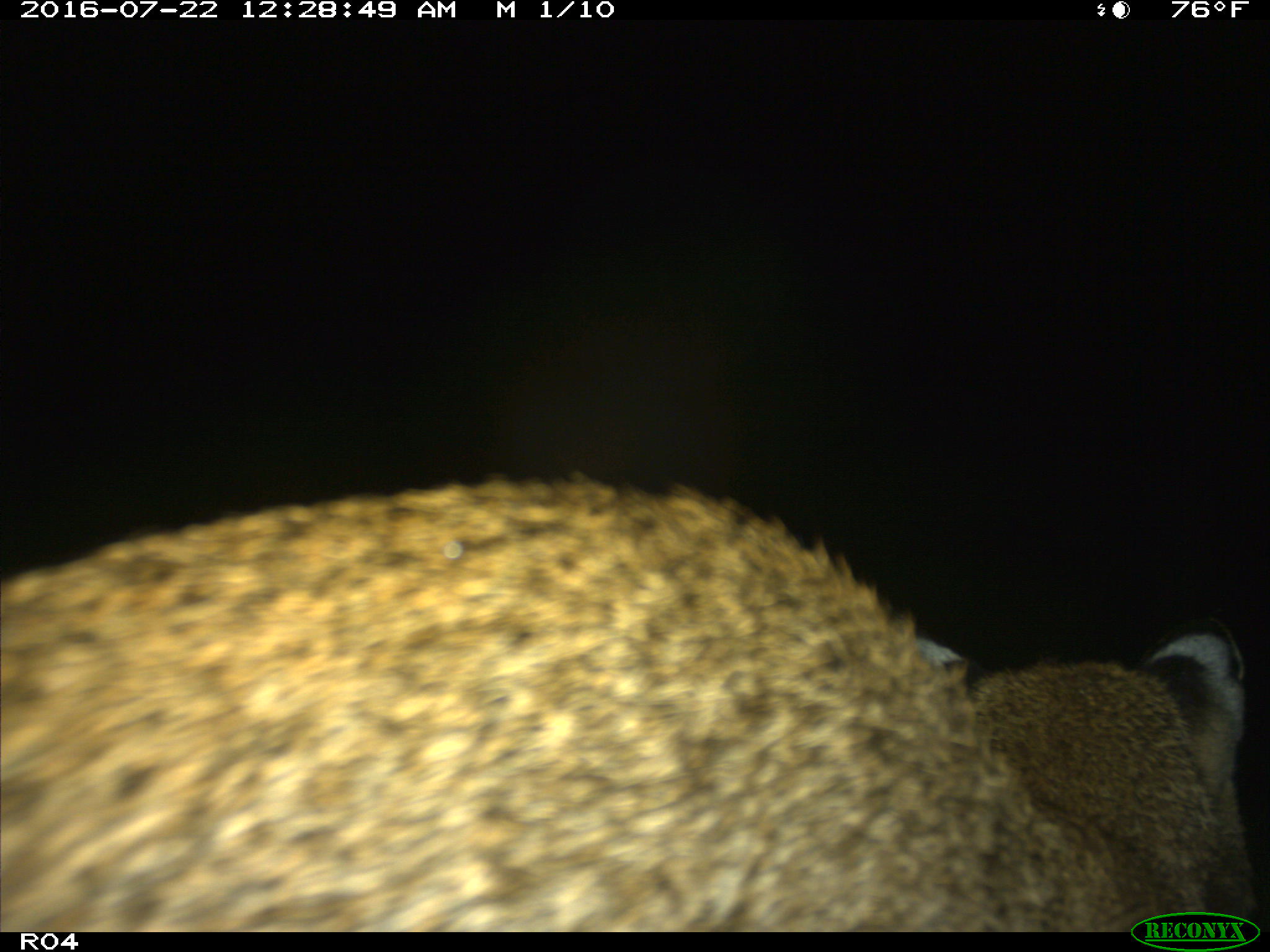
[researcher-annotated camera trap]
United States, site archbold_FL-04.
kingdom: Animalia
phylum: Chordata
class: Mammalia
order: Carnivora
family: Felidae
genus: Lynx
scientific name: Lynx rufus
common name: bobcat